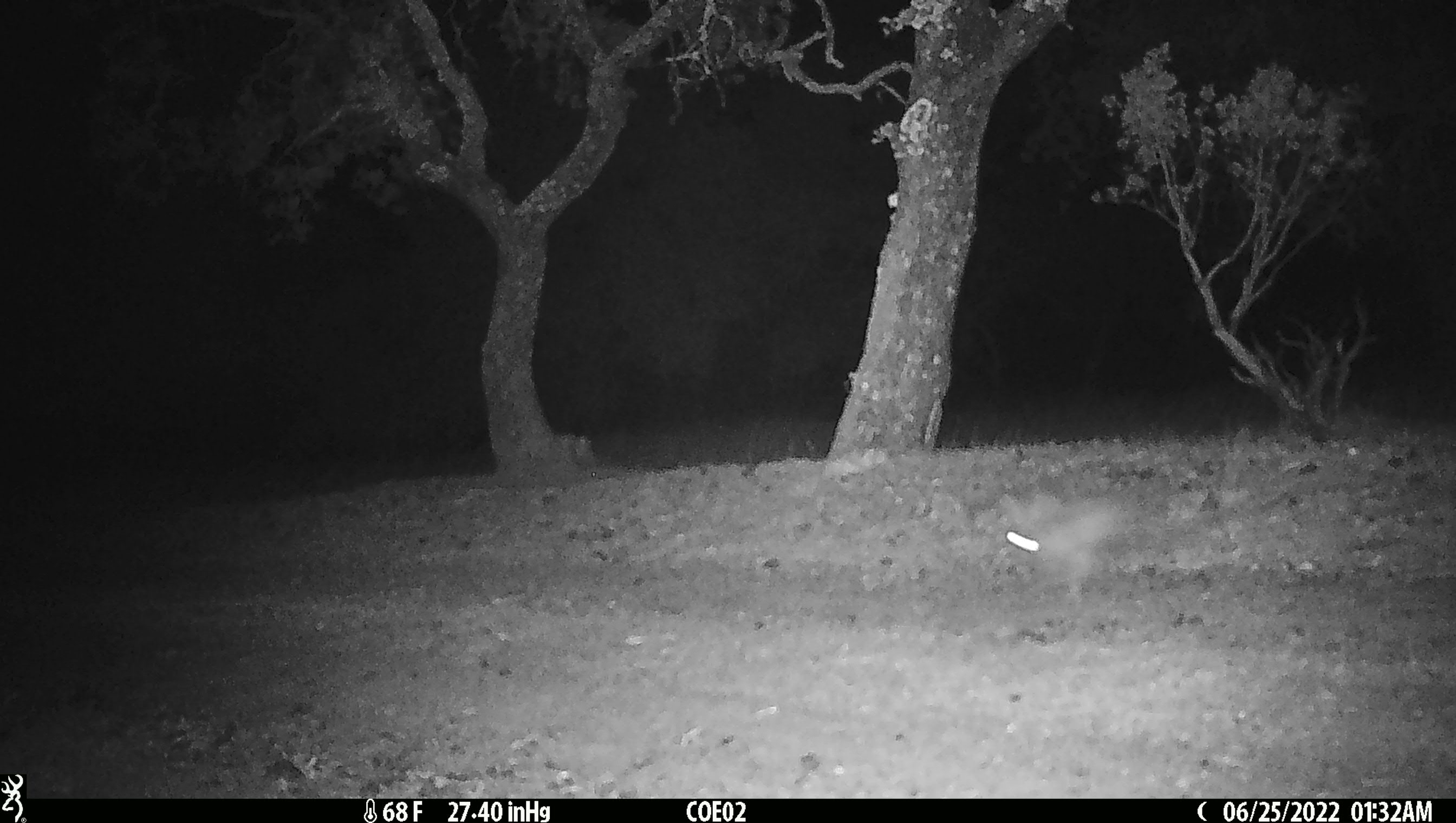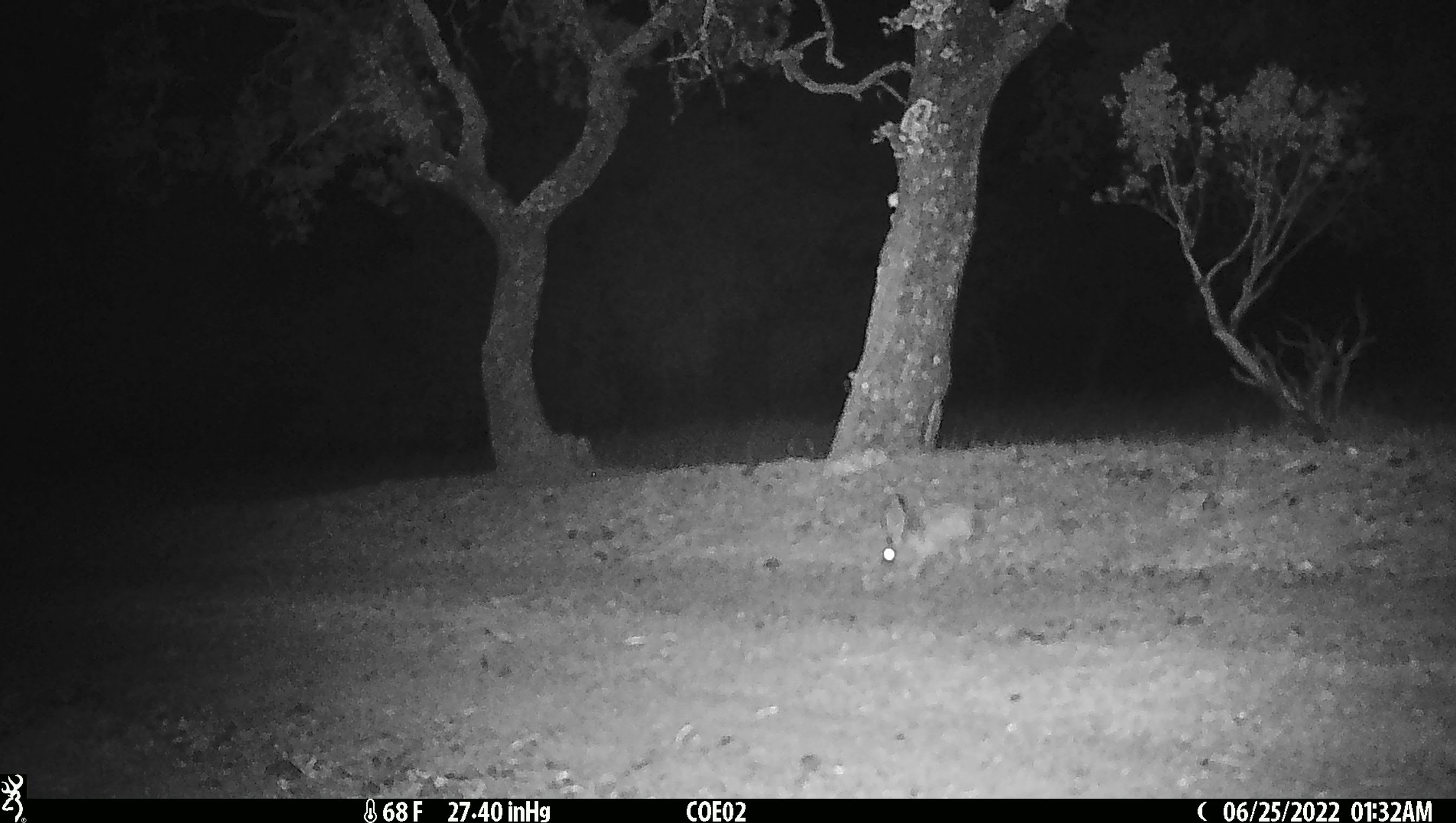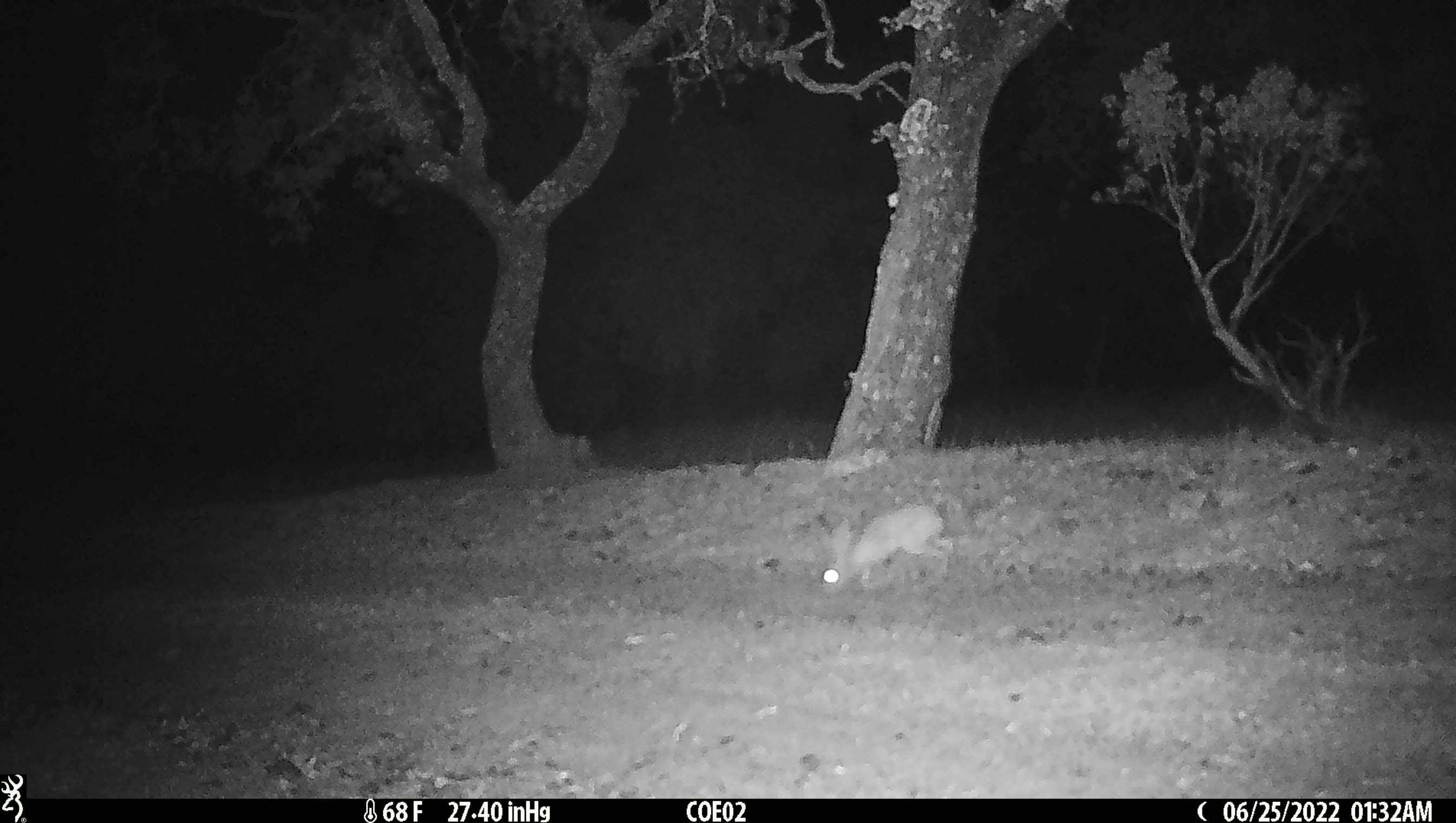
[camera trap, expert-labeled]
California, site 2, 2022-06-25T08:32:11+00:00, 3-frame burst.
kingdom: Animalia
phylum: Chordata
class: Mammalia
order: Lagomorpha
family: Leporidae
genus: Sylvilagus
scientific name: Sylvilagus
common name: cottontail rabbit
Cottontail rabbit (Sylvilagus).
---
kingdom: Animalia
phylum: Chordata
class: Mammalia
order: Lagomorpha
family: Leporidae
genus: Lepus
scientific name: Lepus californicus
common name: black-tailed jackrabbit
Black-tailed jackrabbit (Lepus californicus).